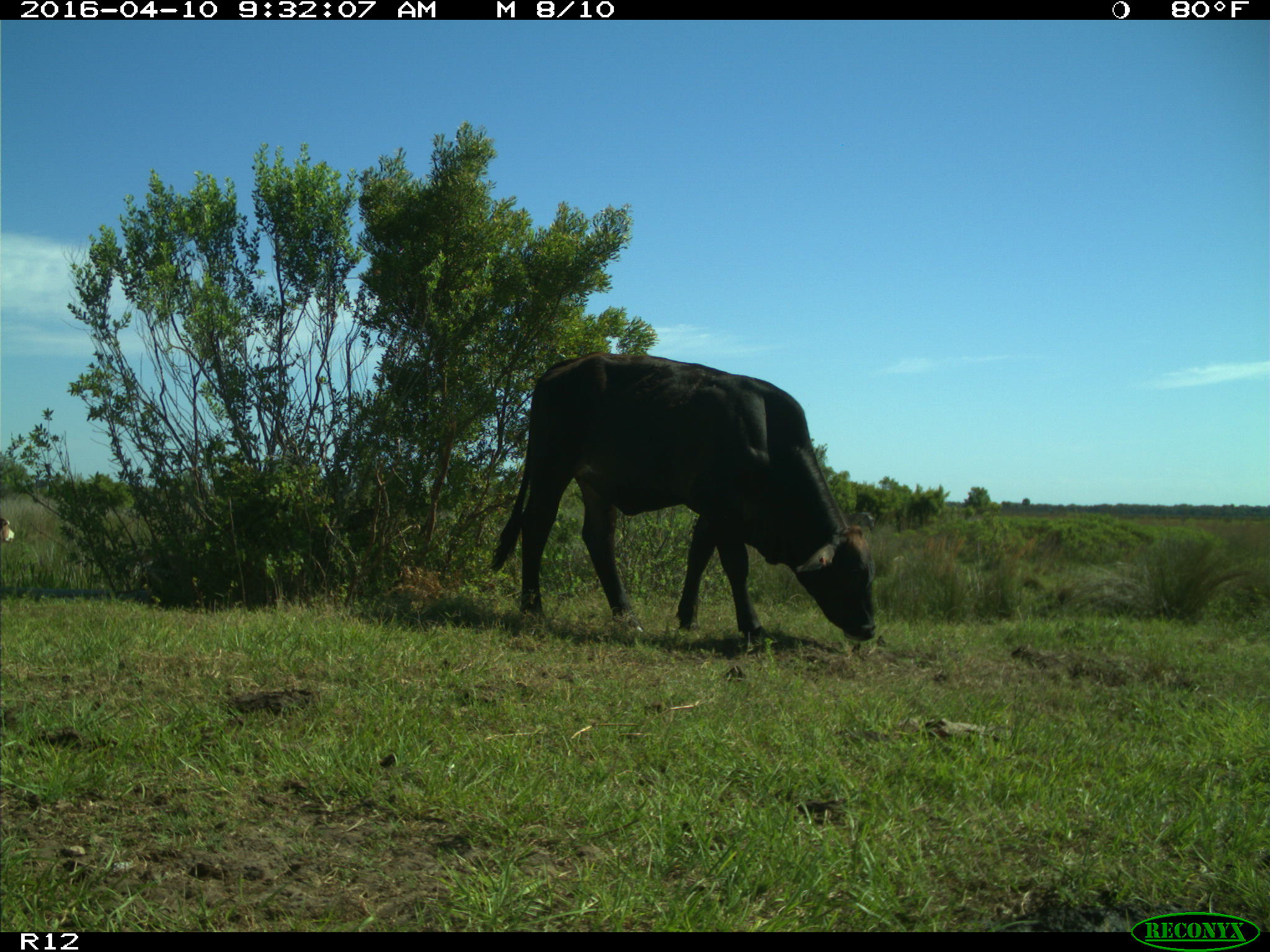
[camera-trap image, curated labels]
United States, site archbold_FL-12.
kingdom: Animalia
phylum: Chordata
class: Mammalia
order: Artiodactyla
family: Bovidae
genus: Bos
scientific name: Bos taurus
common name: domestic cow